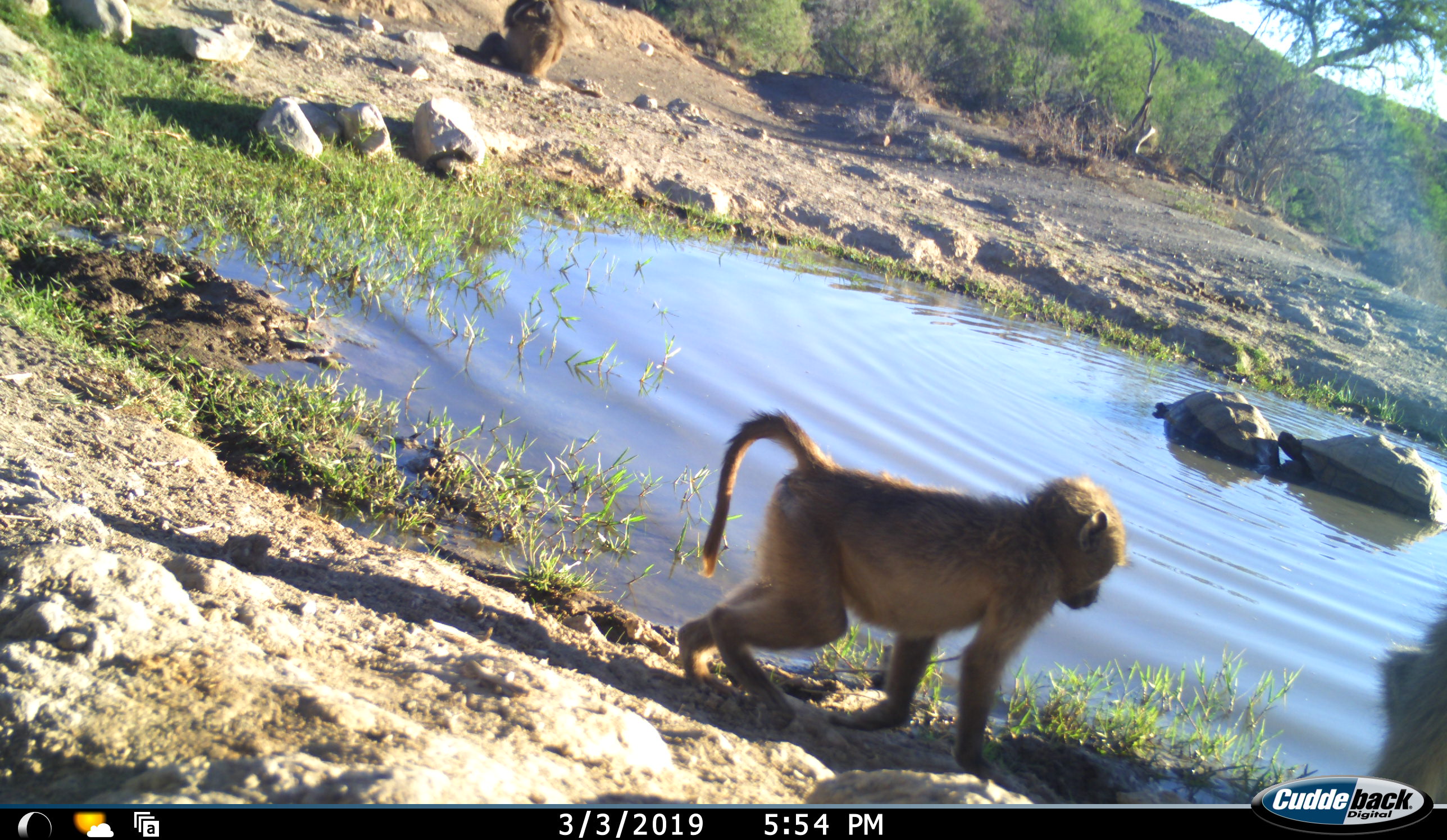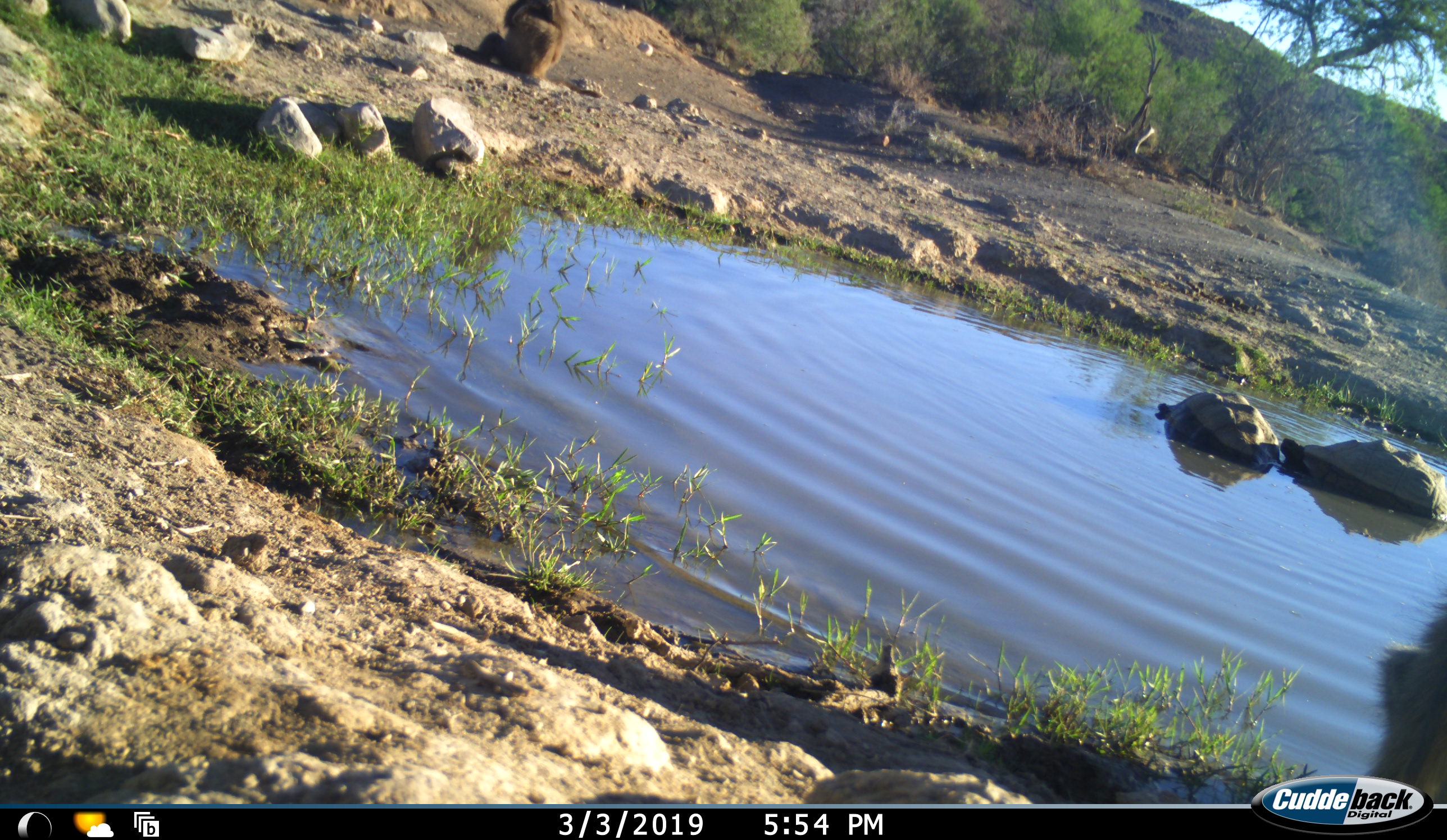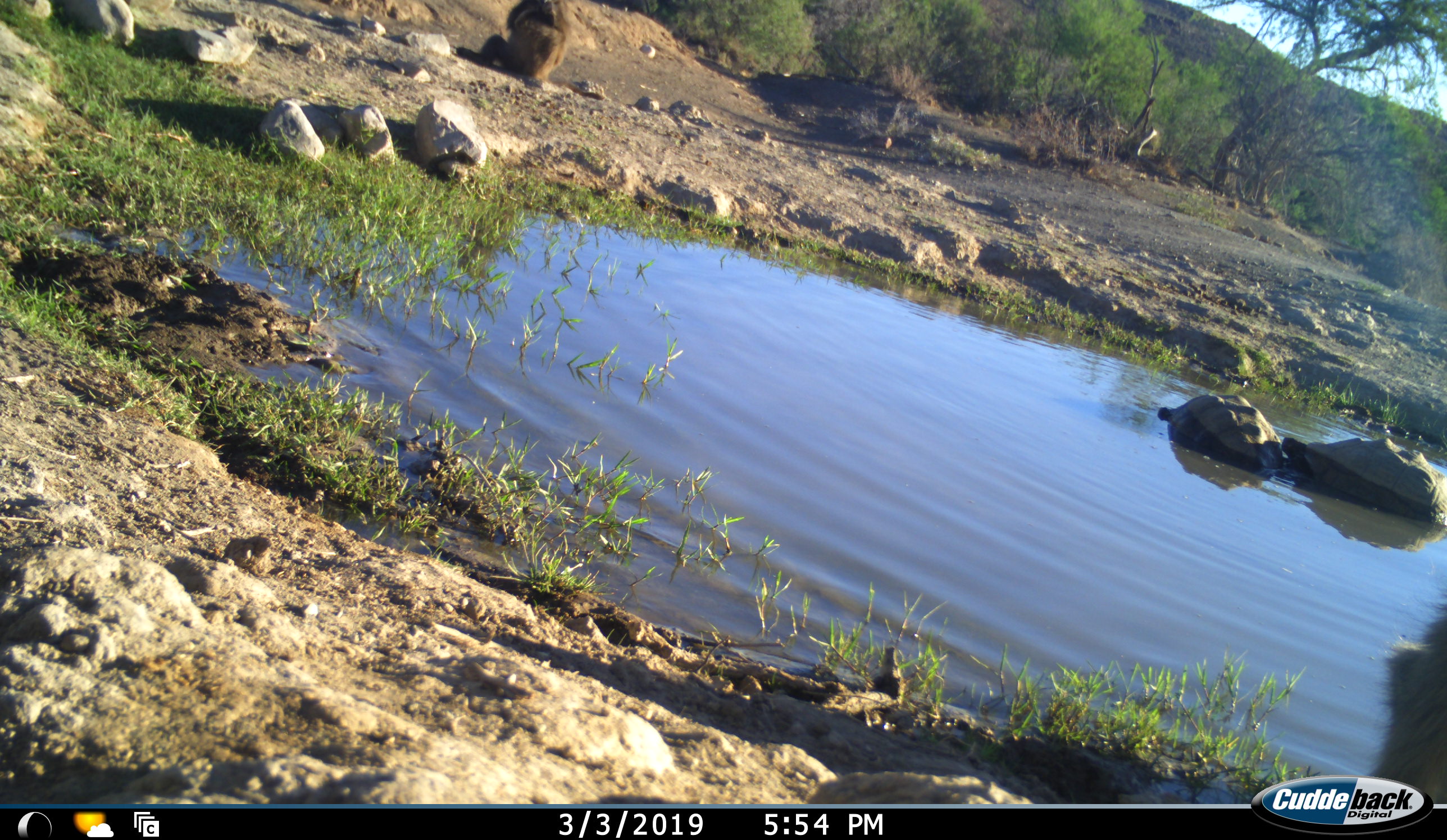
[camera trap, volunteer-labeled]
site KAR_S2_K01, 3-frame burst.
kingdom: Animalia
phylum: Chordata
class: Mammalia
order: Primates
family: Cercopithecidae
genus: Papio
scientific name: Papio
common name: baboon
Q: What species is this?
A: Baboon (Papio).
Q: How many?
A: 2.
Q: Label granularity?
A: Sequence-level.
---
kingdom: Animalia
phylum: Chordata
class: Reptilia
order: Testudines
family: Testudinidae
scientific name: Testudinidae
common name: tortoise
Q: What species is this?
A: Tortoise (Testudinidae).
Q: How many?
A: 2.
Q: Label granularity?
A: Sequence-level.